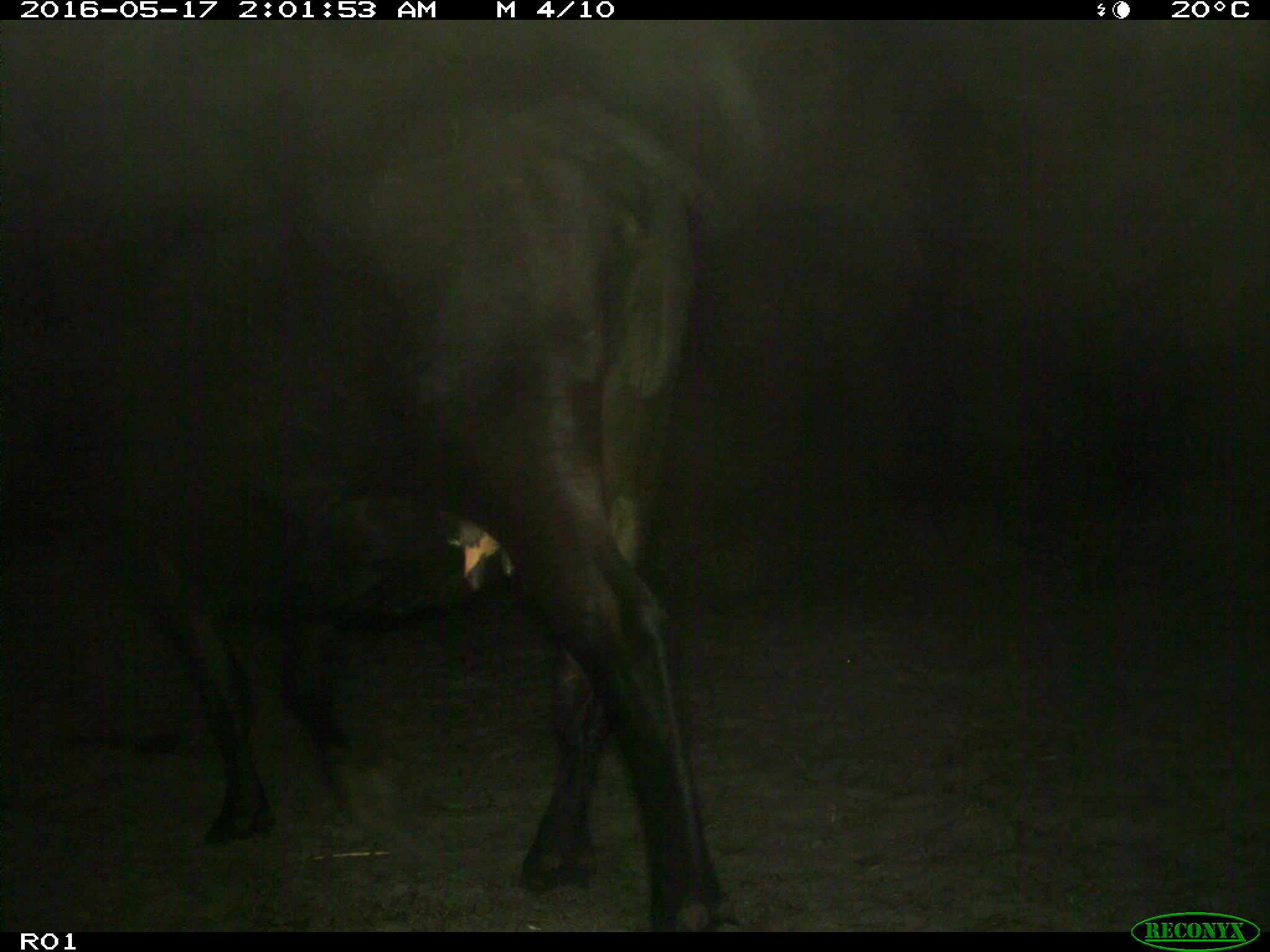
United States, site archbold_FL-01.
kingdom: Animalia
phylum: Chordata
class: Mammalia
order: Artiodactyla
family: Bovidae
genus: Bos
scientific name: Bos taurus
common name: domestic cow